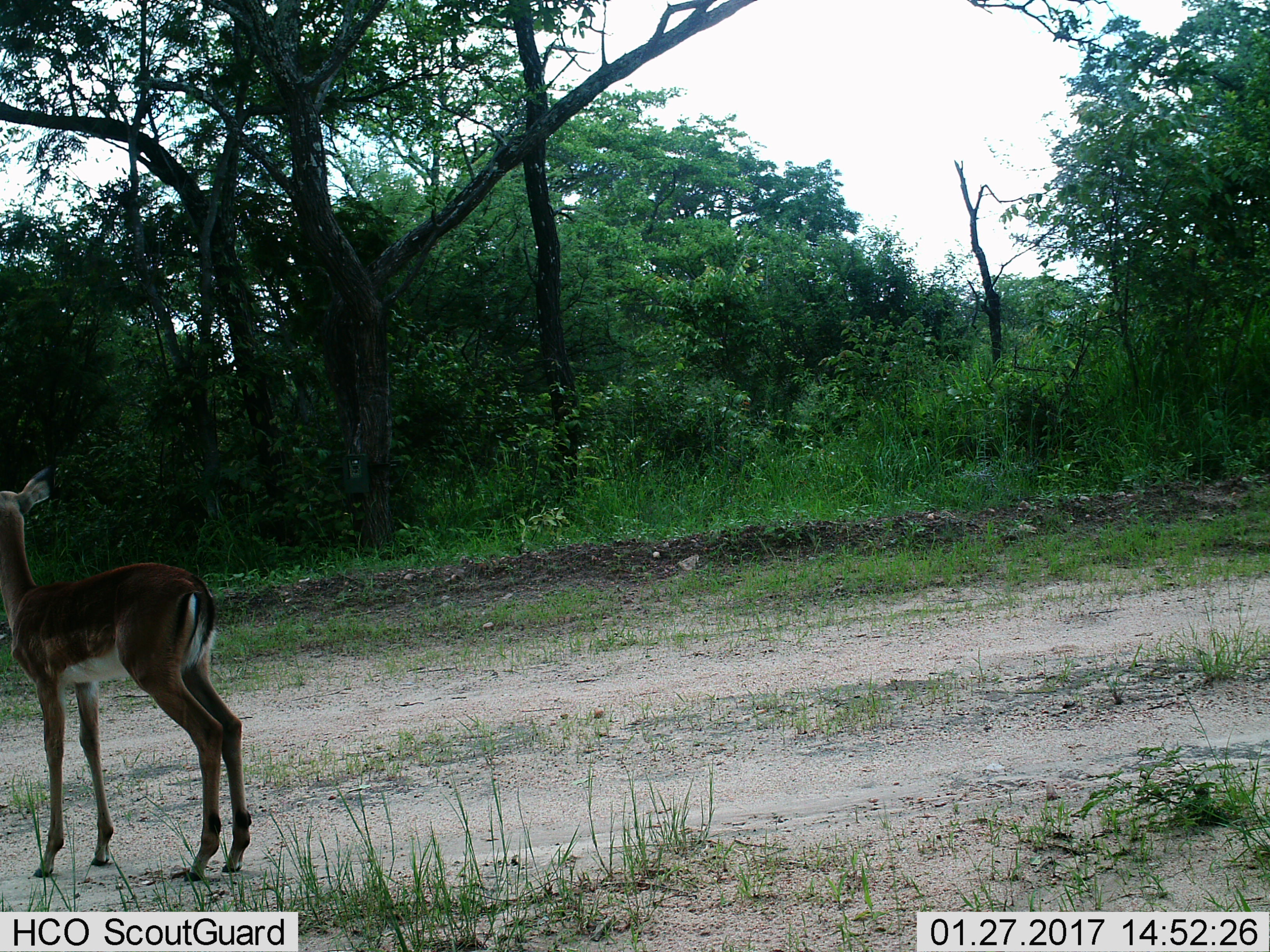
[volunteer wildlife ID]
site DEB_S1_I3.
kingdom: Animalia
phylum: Chordata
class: Mammalia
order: Artiodactyla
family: Bovidae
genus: Aepyceros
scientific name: Aepyceros melampus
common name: impala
Impala (Aepyceros melampus), count 1. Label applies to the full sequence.